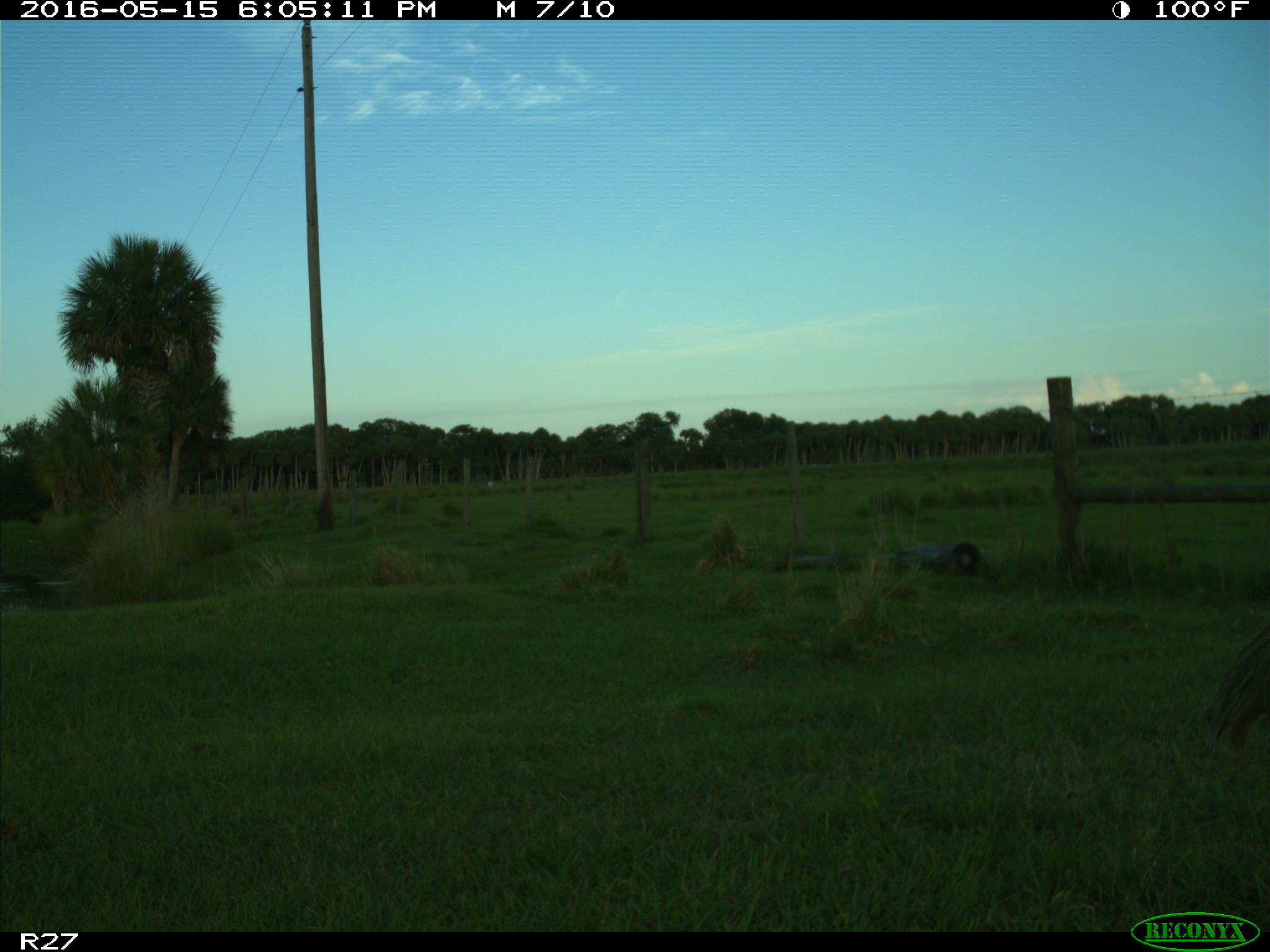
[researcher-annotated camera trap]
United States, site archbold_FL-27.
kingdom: Animalia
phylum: Chordata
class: Aves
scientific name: Aves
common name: birds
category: unidentified bird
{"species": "unidentified bird (birds) (Aves)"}